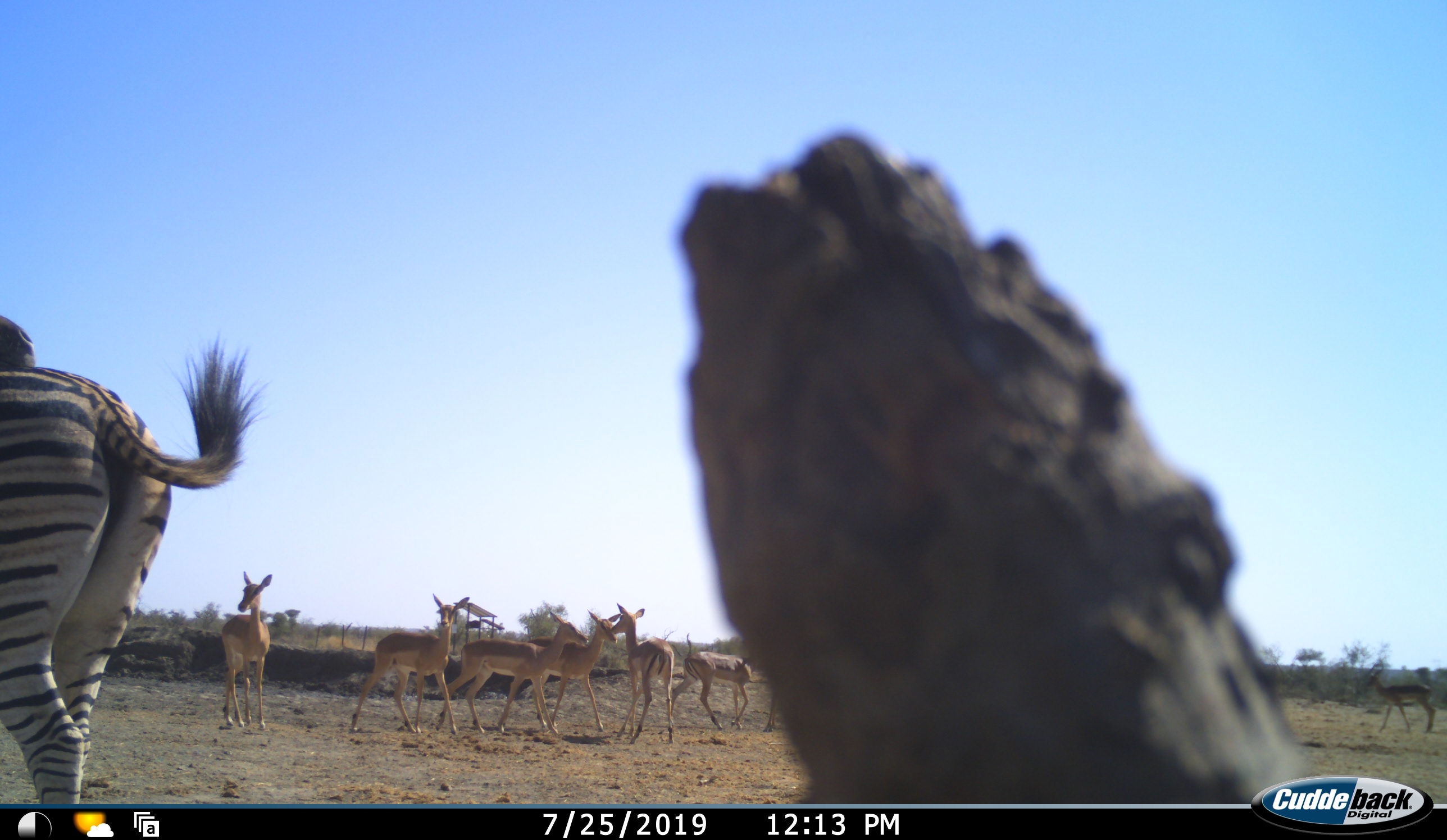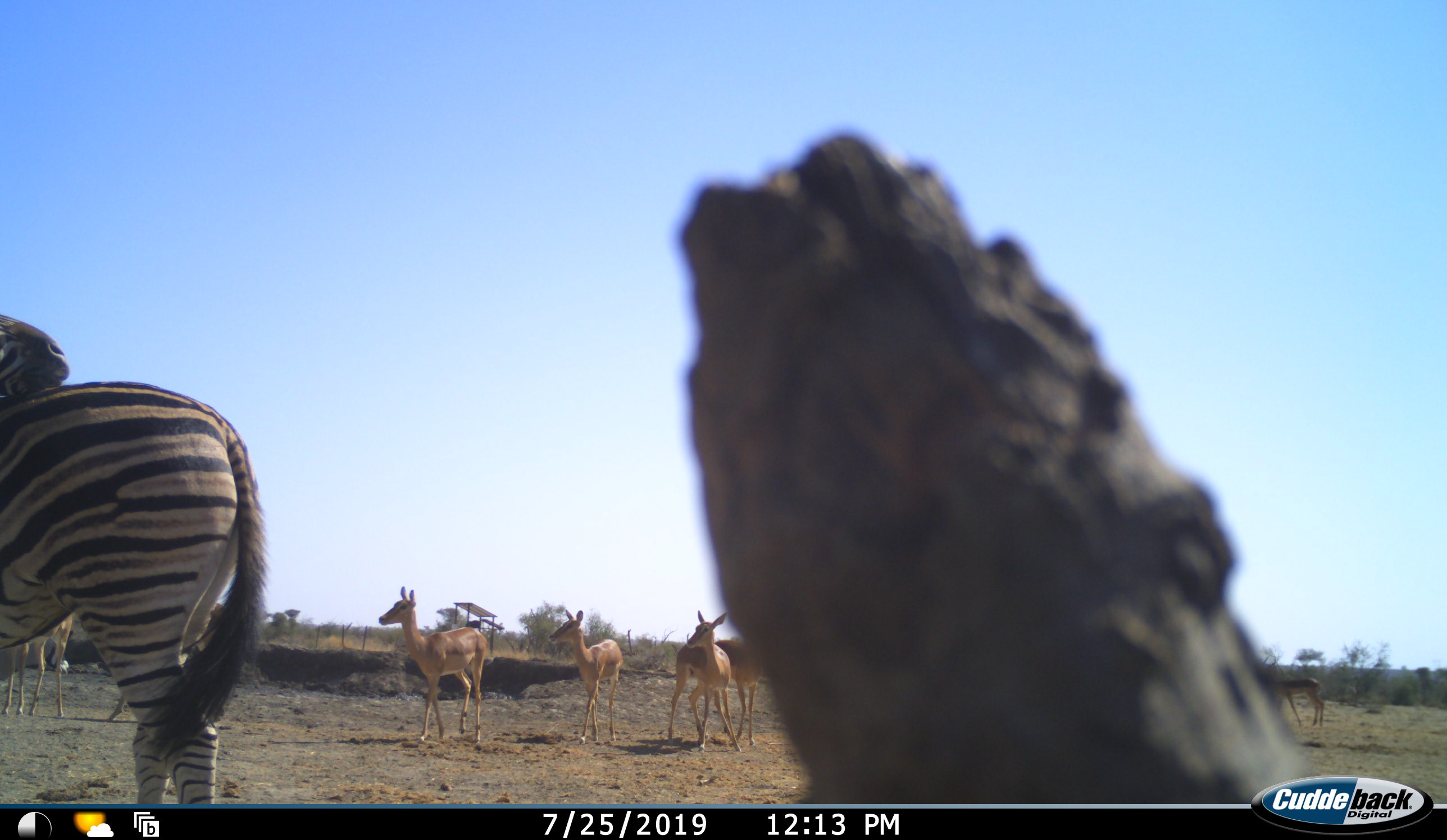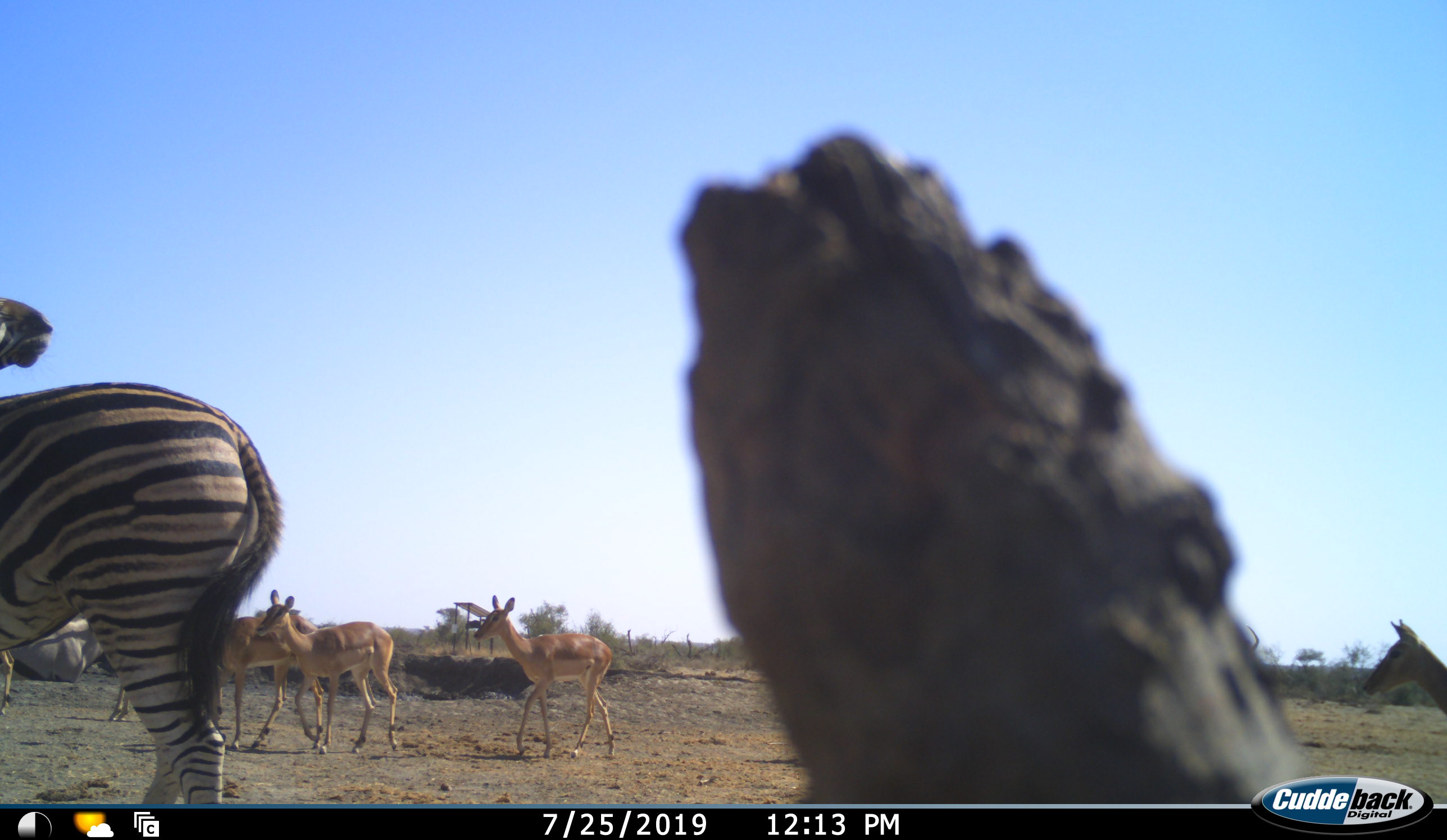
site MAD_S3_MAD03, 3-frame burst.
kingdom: Animalia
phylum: Chordata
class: Mammalia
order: Artiodactyla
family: Bovidae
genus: Aepyceros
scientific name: Aepyceros melampus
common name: impala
Impala (Aepyceros melampus), count 8. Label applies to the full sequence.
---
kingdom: Animalia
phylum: Chordata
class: Mammalia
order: Perissodactyla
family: Equidae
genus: Equus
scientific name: Equus quagga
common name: plains zebra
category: zebraplains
Zebraplains (plains zebra) (Equus quagga), count 1. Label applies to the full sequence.